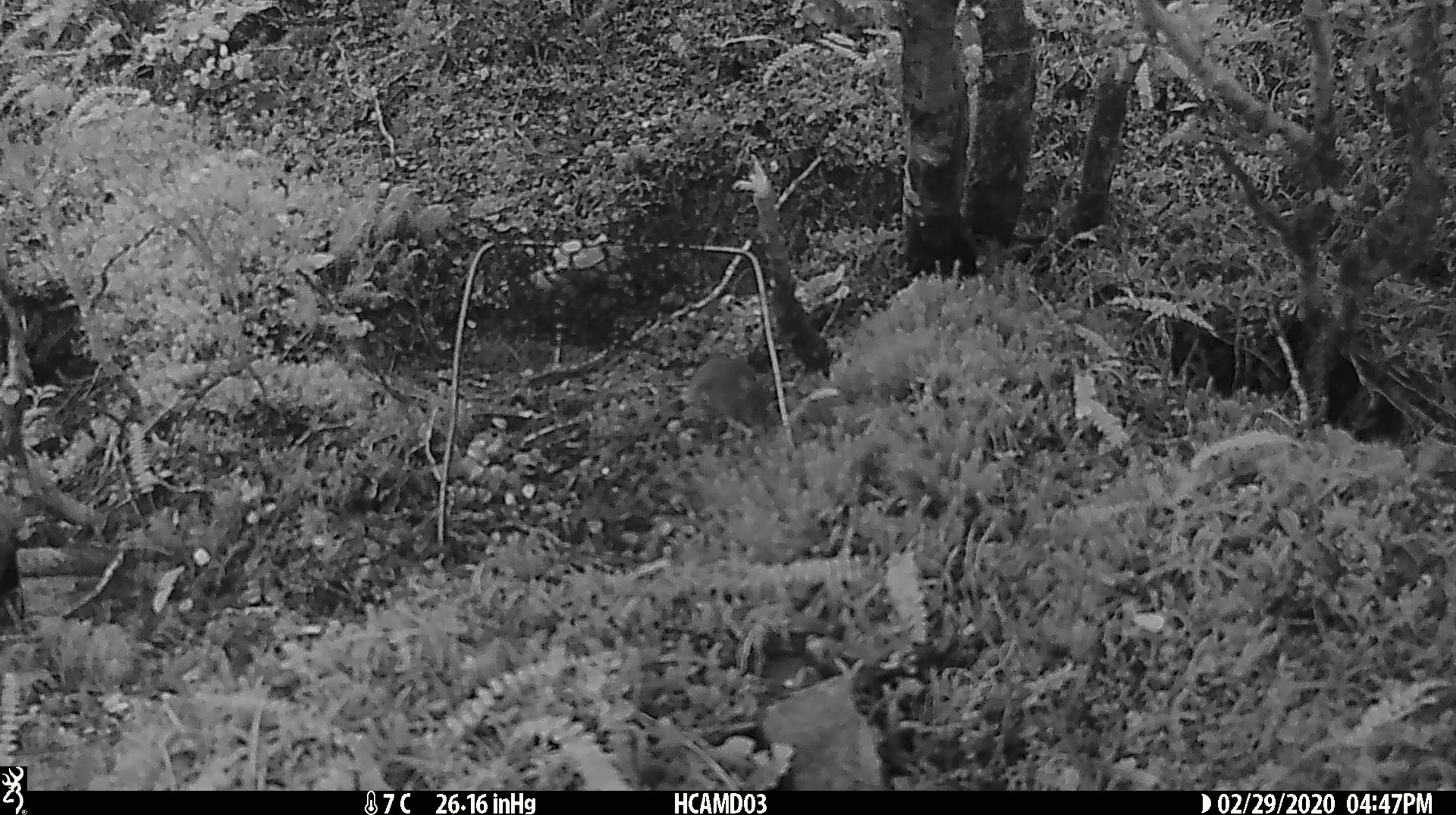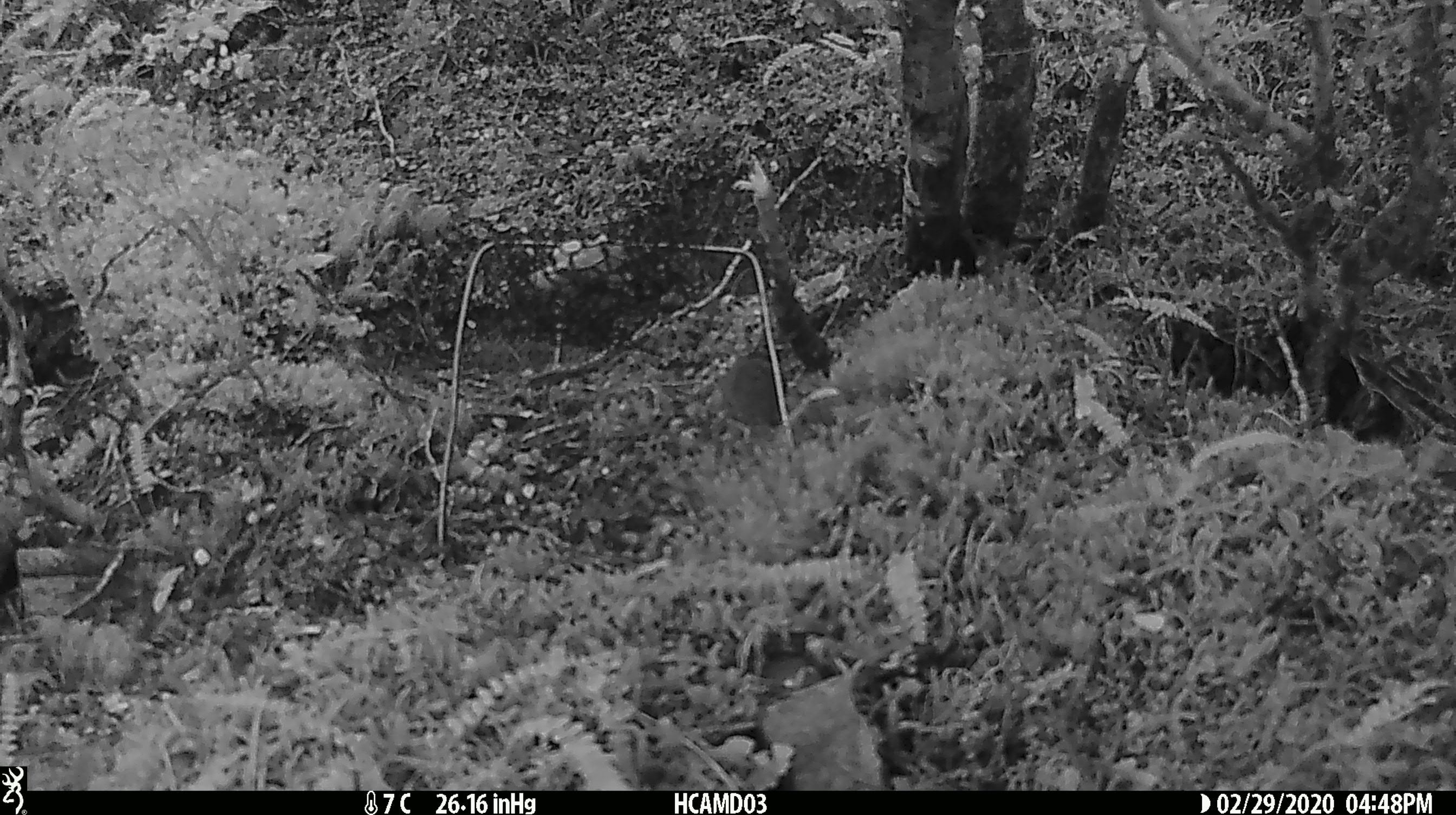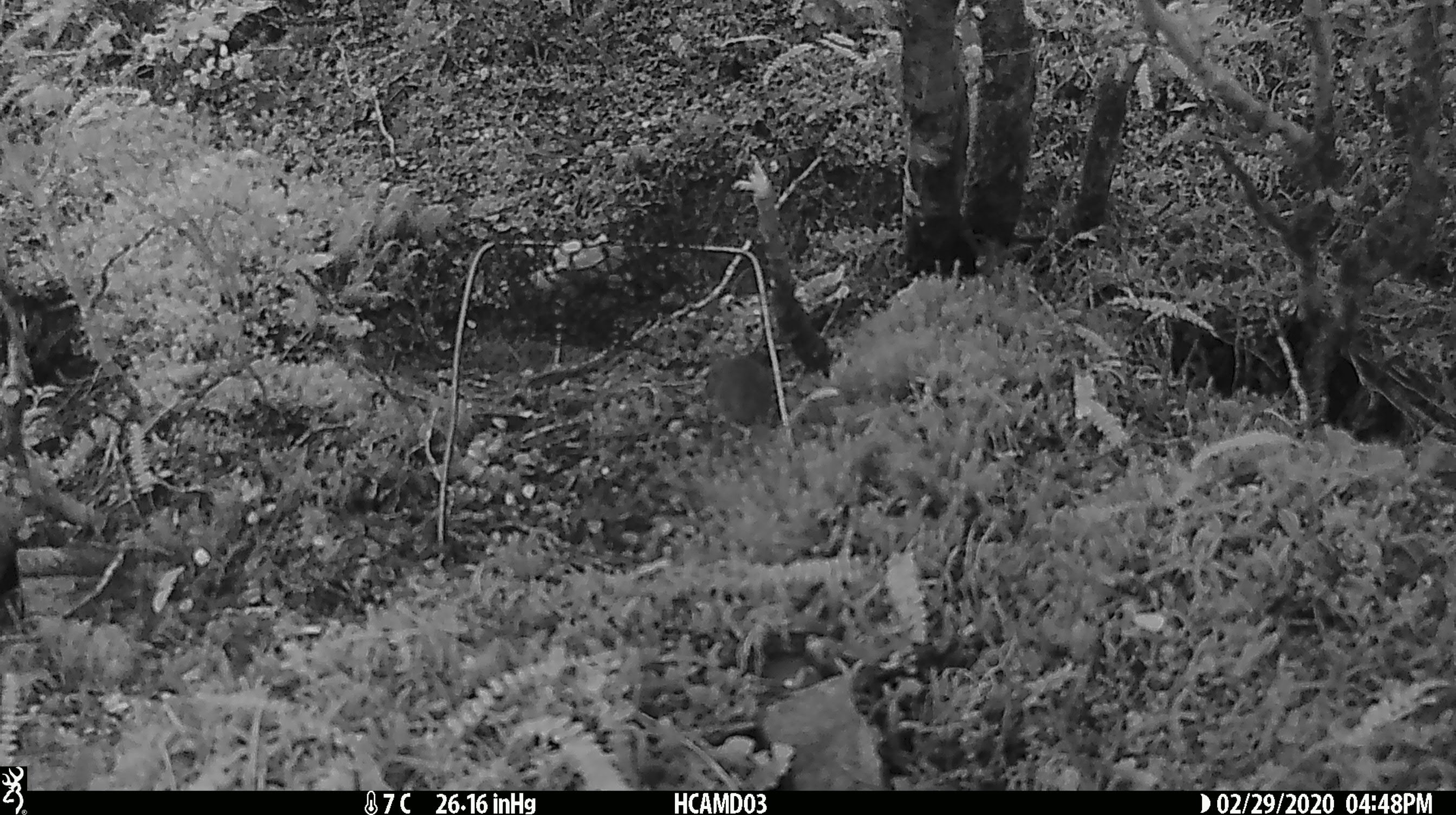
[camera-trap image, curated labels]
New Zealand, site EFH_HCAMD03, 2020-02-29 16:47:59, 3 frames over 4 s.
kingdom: Animalia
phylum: Chordata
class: Mammalia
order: Rodentia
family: Muridae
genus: Mus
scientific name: Mus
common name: mouse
Mouse (Mus).